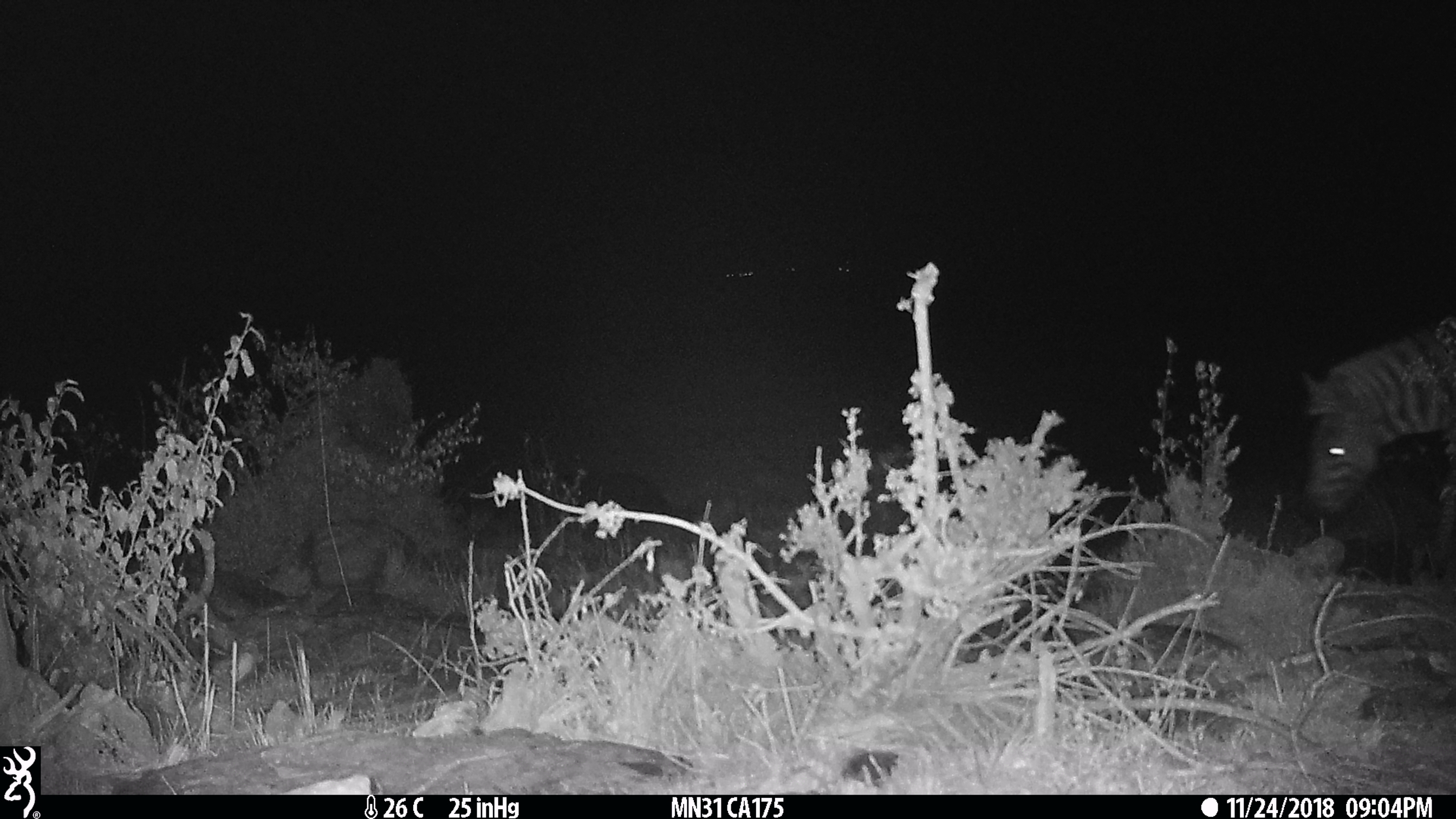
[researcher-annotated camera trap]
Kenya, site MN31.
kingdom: Animalia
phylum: Chordata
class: Mammalia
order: Perissodactyla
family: Equidae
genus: Equus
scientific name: Equus quagga burchellii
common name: burchell's zebra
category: zebra